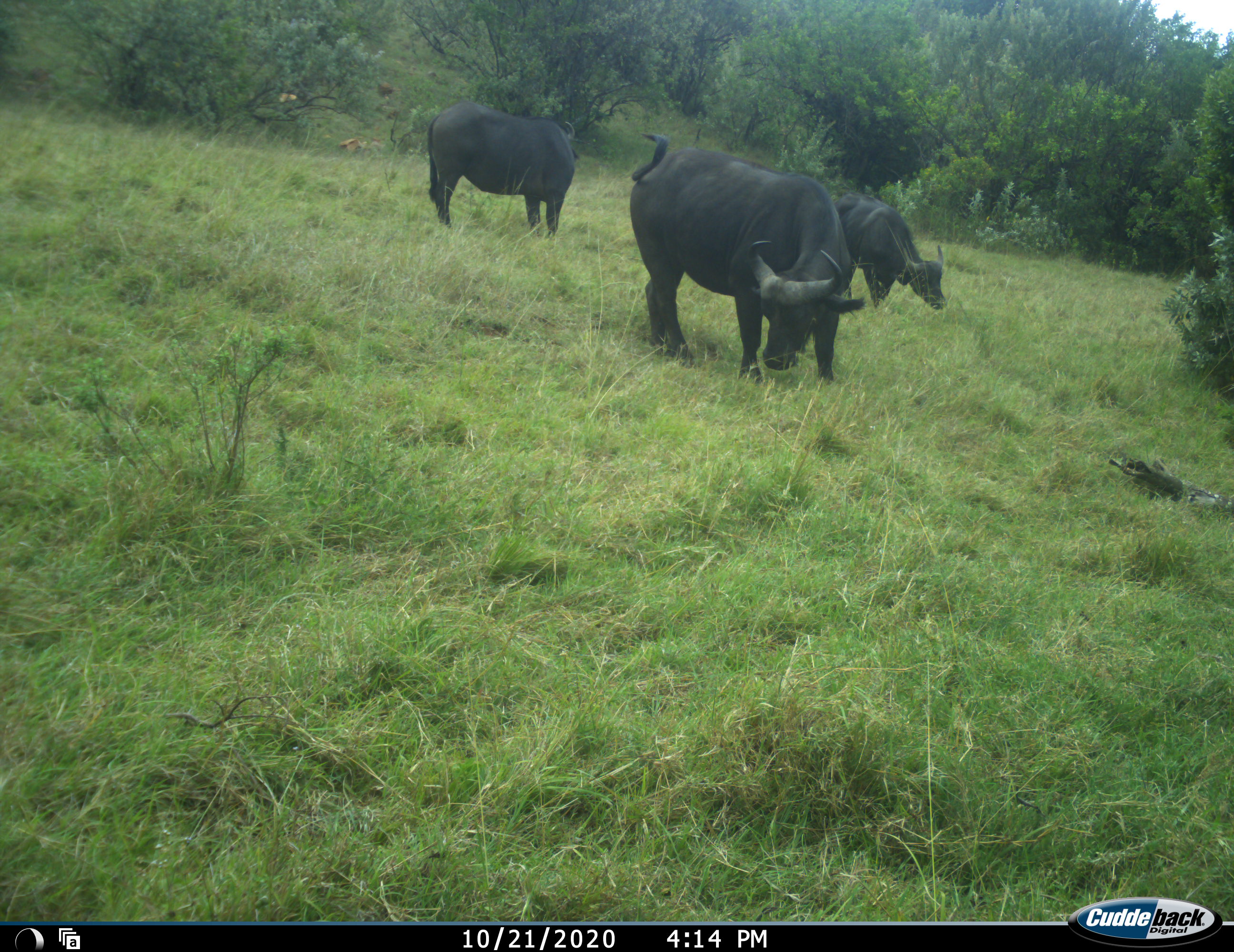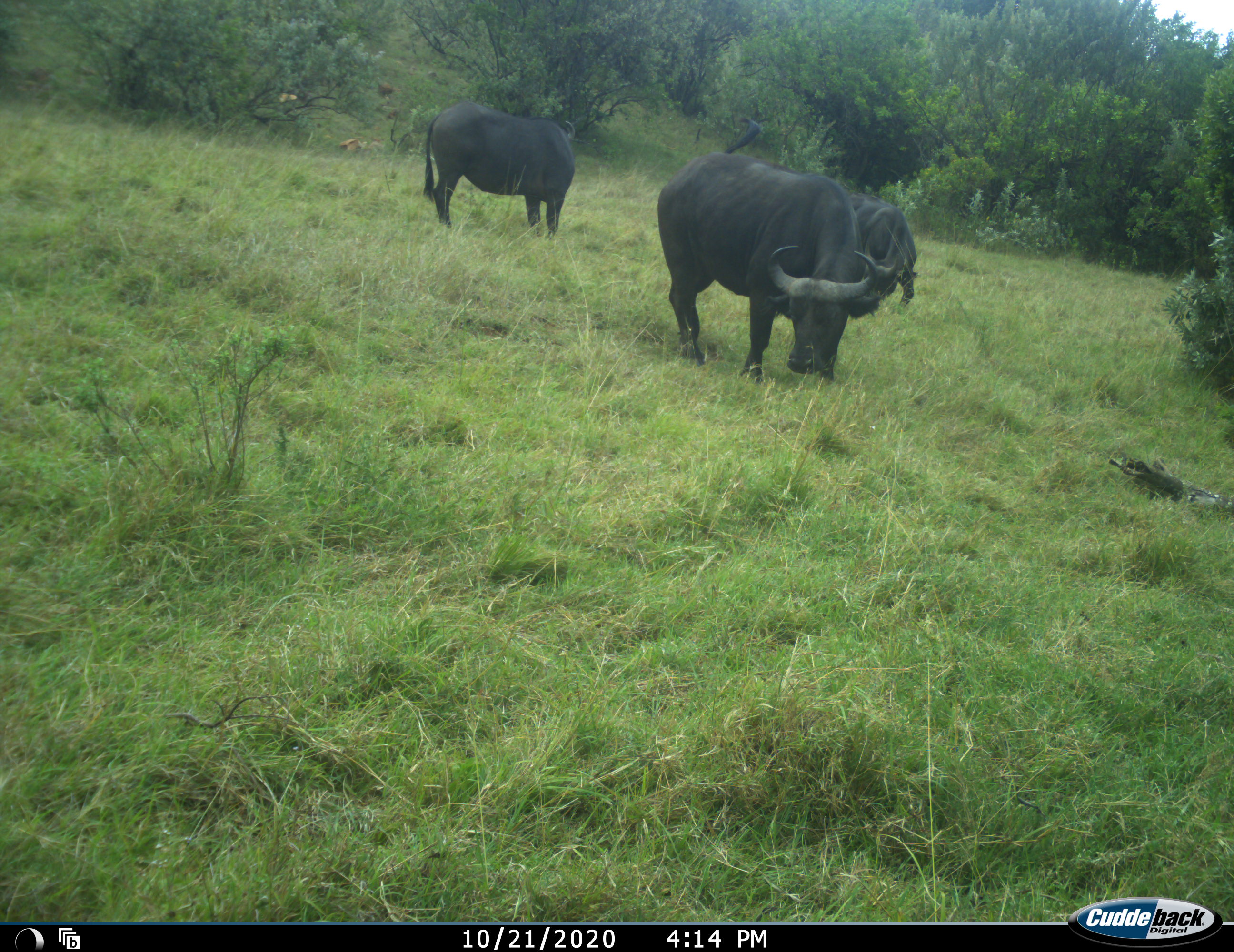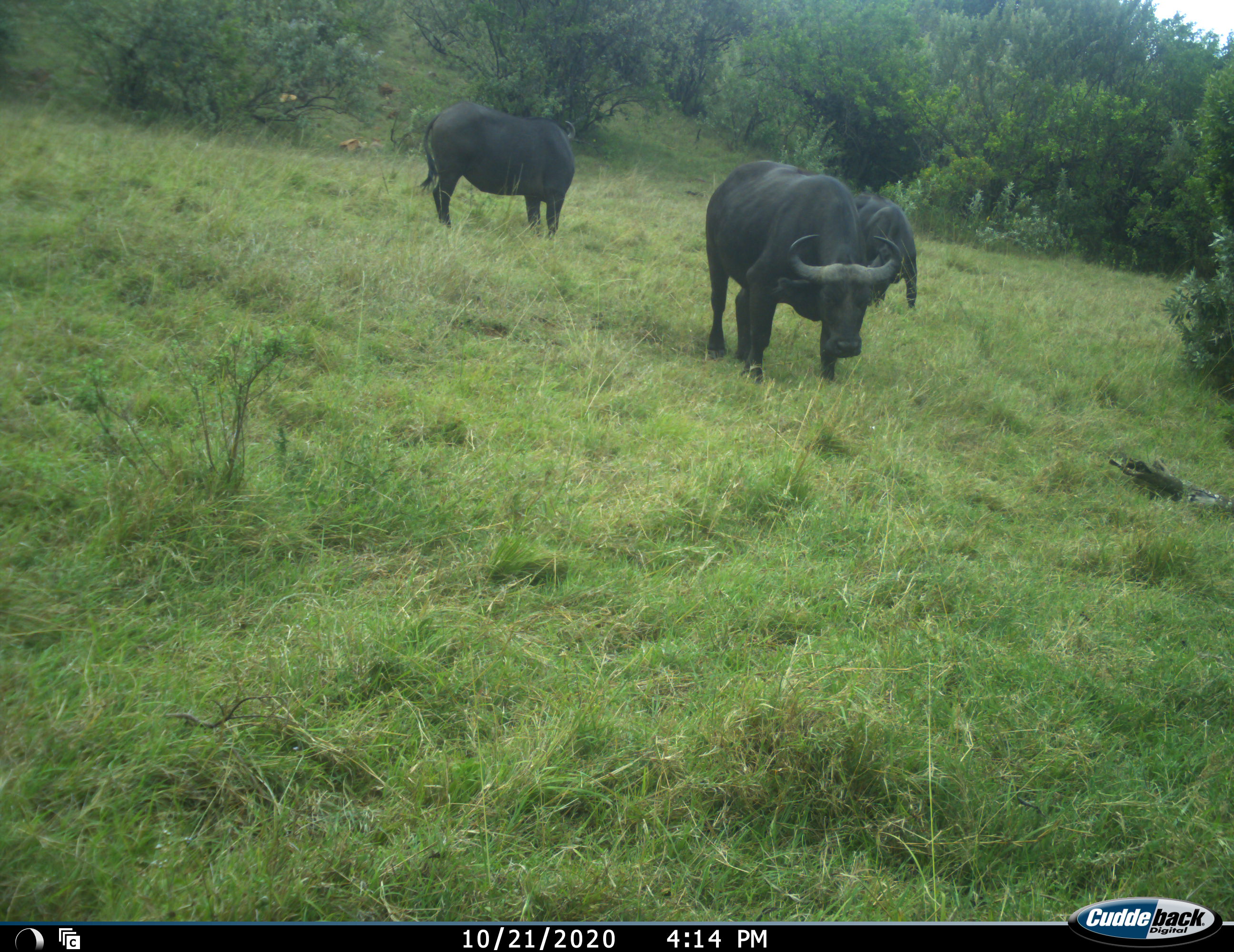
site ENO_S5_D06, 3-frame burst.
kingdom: Animalia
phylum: Chordata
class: Mammalia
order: Artiodactyla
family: Bovidae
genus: Syncerus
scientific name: Syncerus caffer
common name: african buffalo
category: buffalo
Buffalo (african buffalo) (Syncerus caffer), count 3. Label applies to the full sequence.